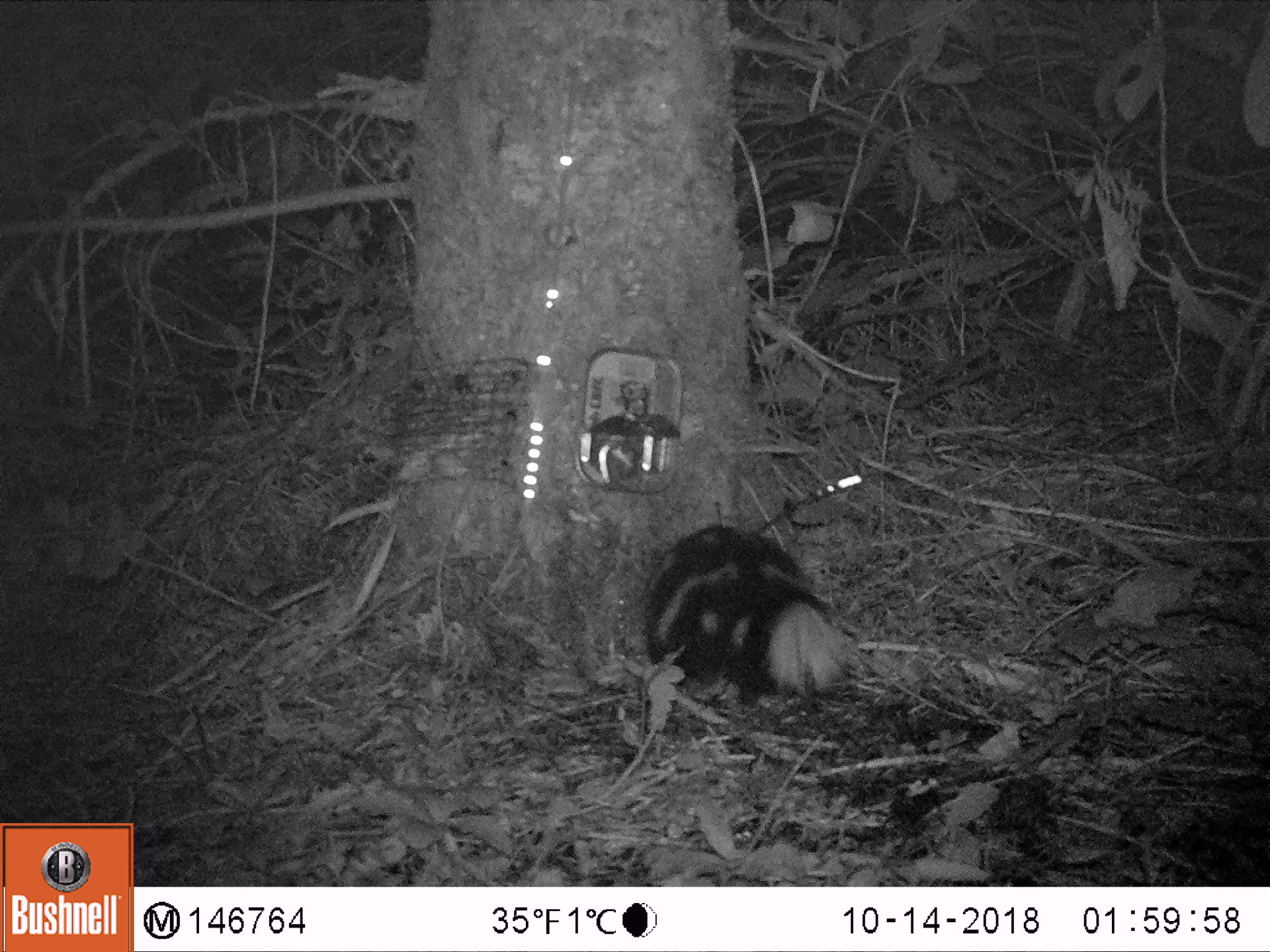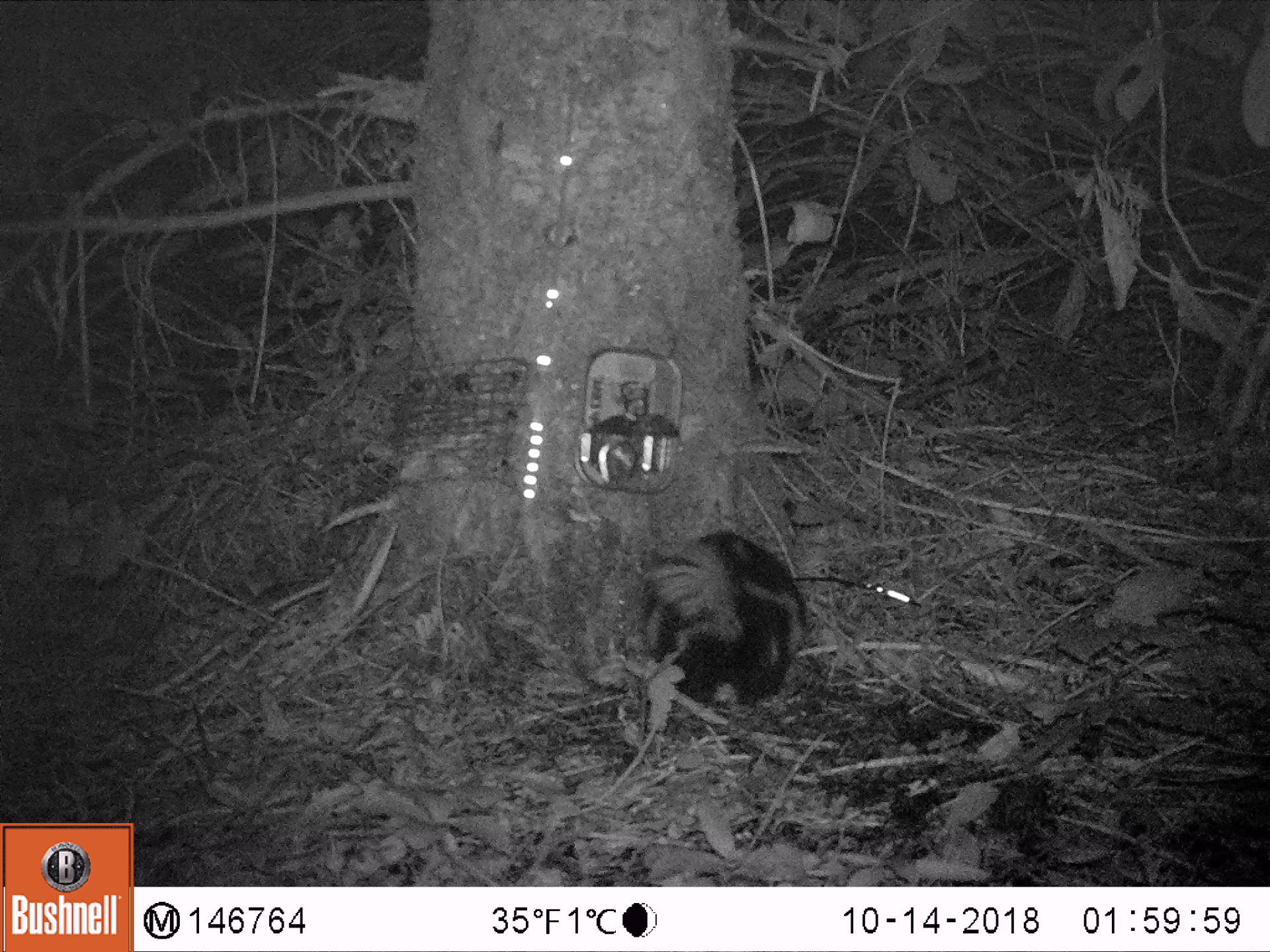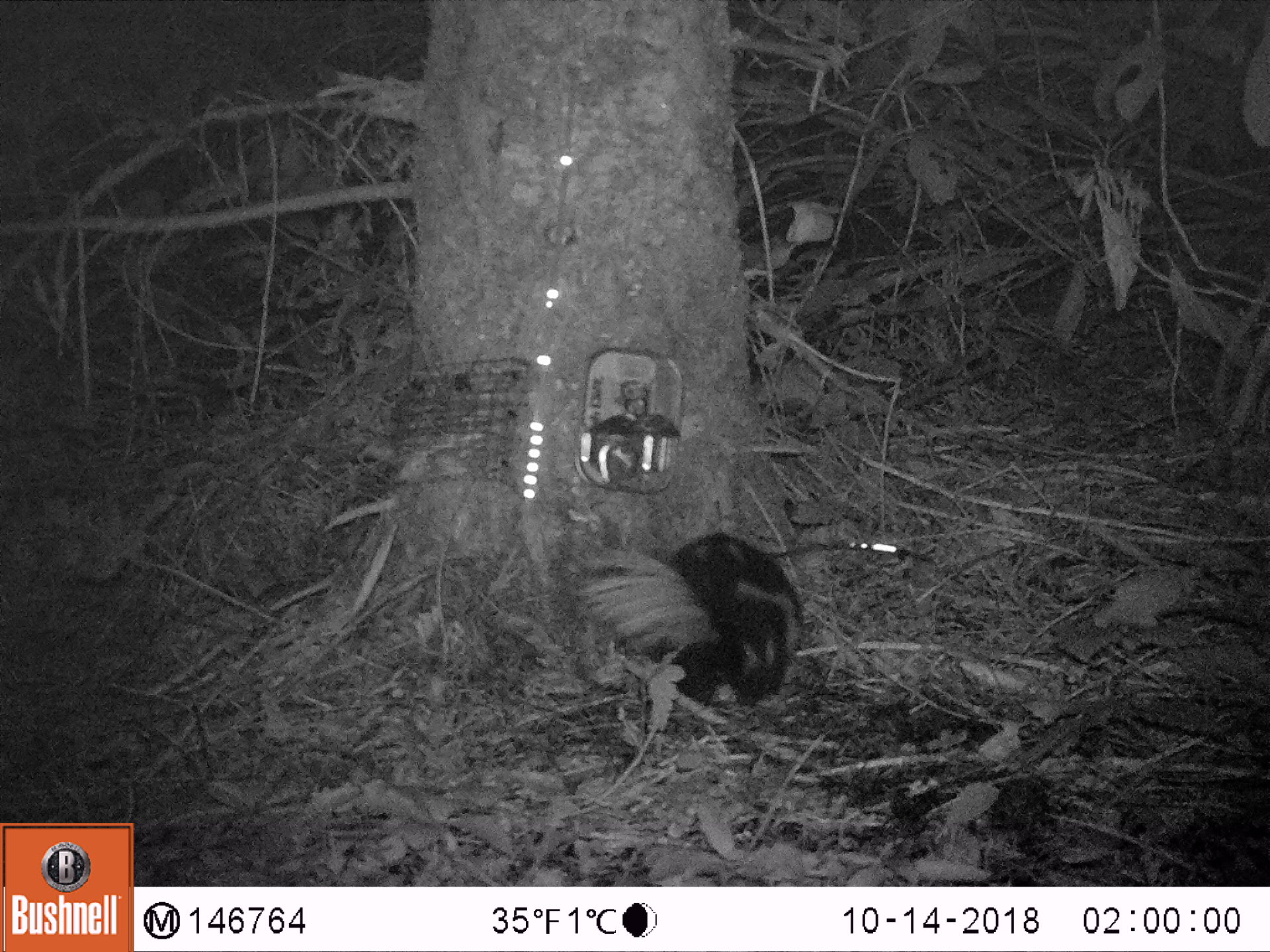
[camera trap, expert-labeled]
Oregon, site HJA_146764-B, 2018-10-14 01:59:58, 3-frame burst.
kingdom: Animalia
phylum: Chordata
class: Mammalia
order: Carnivora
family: Mephitidae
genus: Spilogale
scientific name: Spilogale gracilis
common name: western spotted skunk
Western spotted skunk (Spilogale gracilis).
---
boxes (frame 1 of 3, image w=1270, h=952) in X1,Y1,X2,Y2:
western spotted skunk: 629,514,880,720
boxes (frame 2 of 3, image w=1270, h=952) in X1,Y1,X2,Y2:
western spotted skunk: 634,524,829,723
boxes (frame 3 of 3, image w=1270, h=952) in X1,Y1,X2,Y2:
western spotted skunk: 548,515,829,728